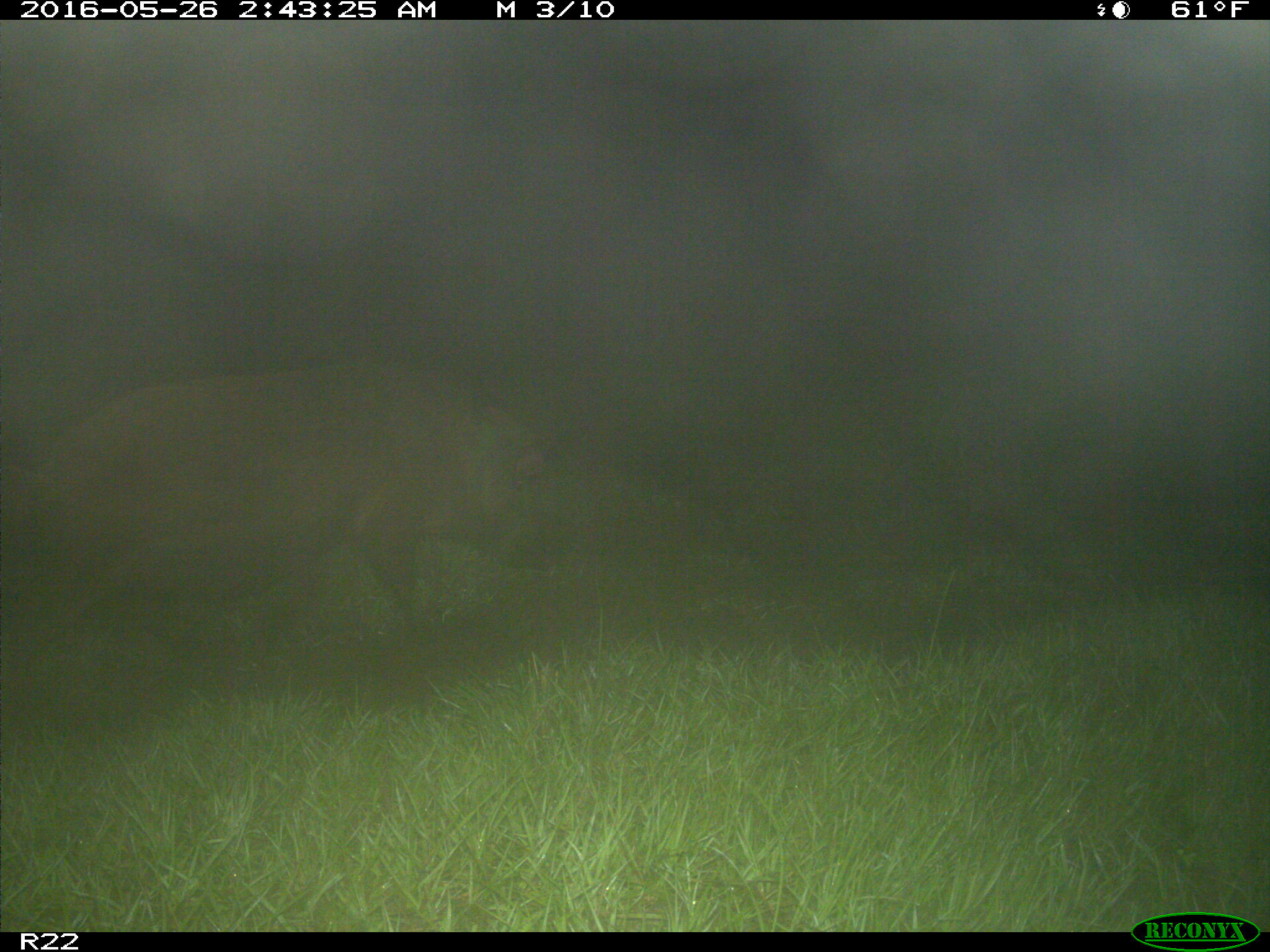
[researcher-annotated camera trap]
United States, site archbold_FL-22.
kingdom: Animalia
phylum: Chordata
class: Mammalia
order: Artiodactyla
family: Suidae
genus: Sus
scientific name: Sus scrofa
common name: wild boar